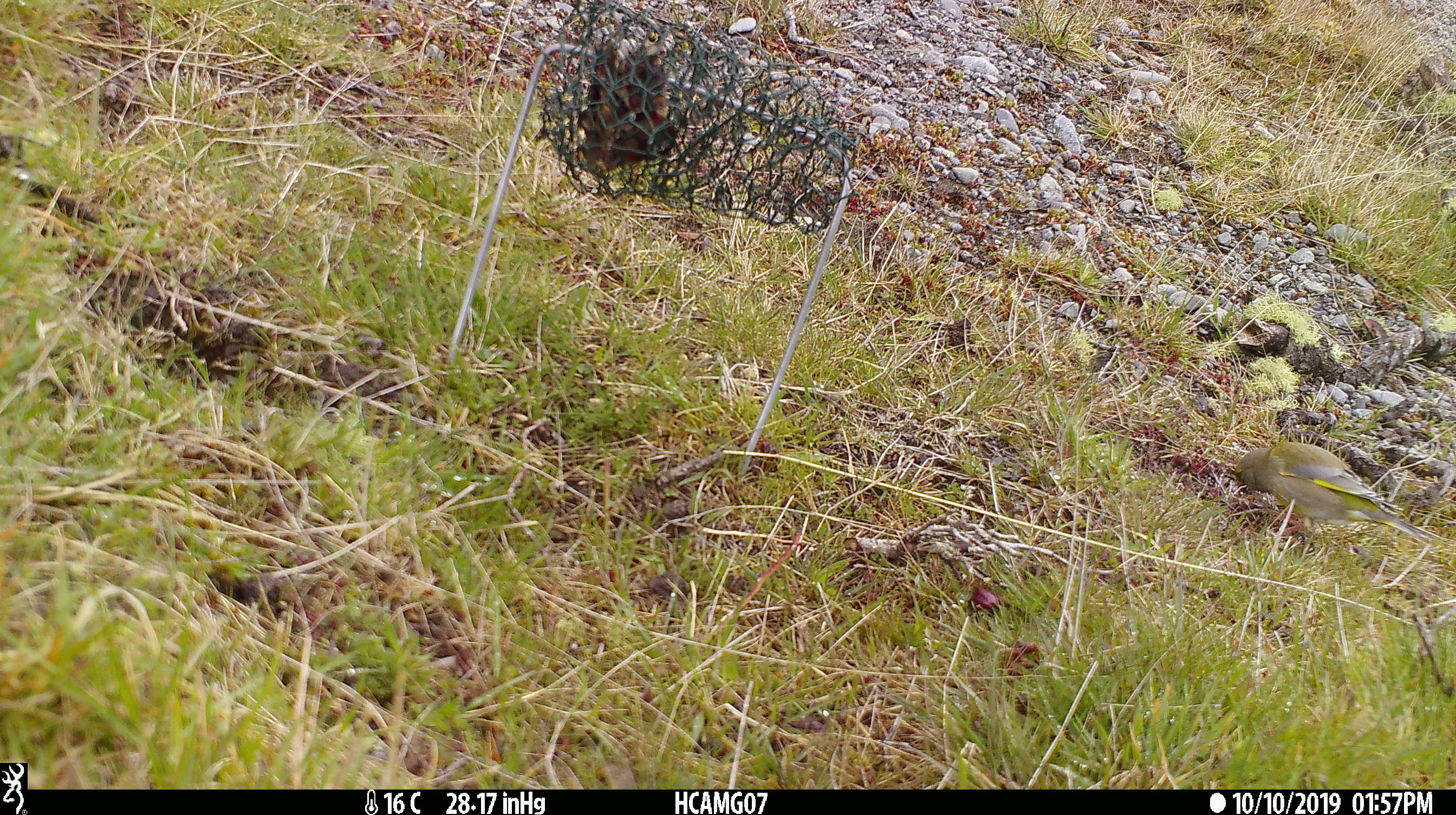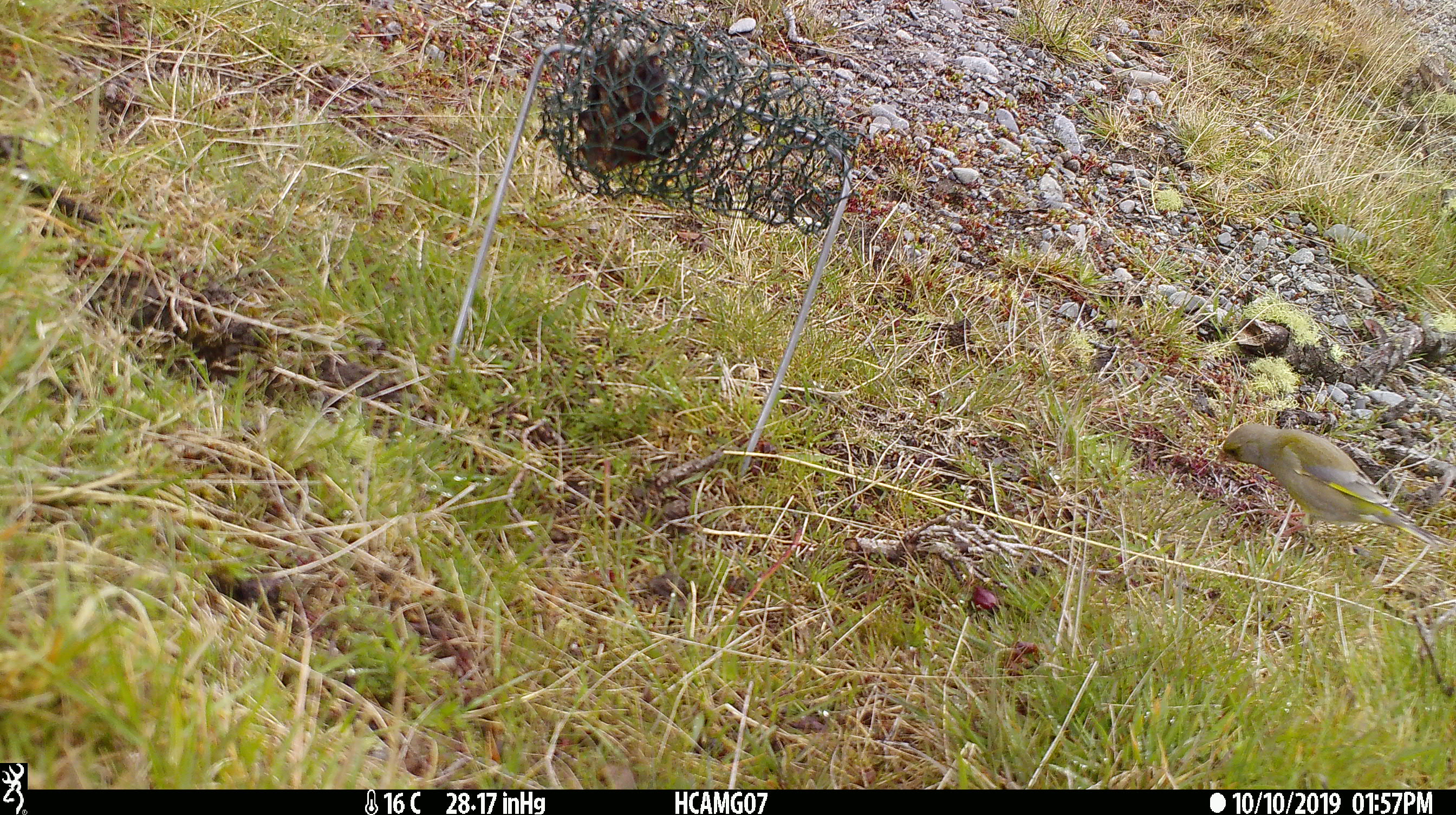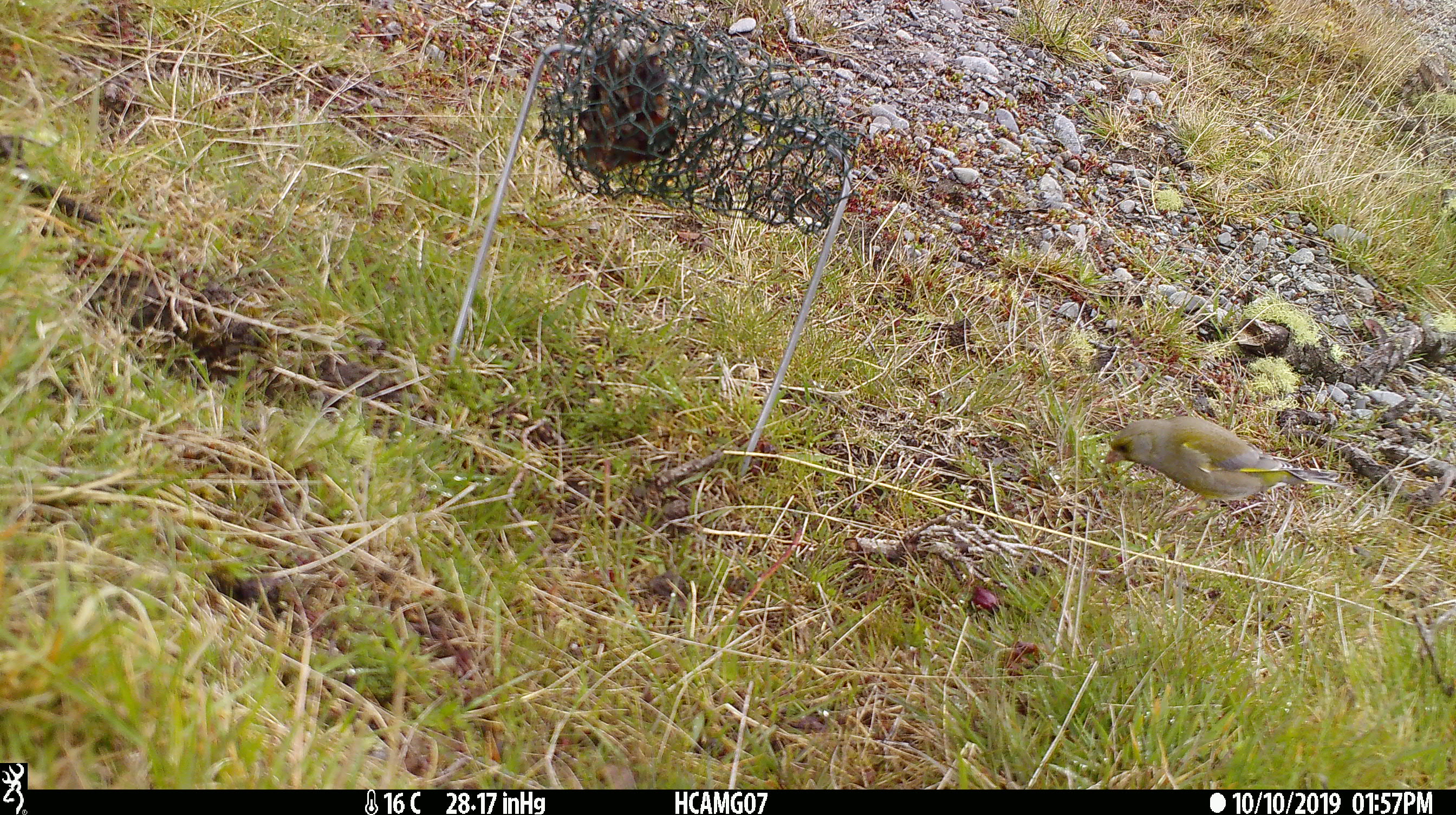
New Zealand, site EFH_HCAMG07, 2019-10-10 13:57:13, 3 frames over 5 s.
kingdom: Animalia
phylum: Chordata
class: Aves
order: Passeriformes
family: Fringillidae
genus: Chloris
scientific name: Chloris chloris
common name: greenfinch